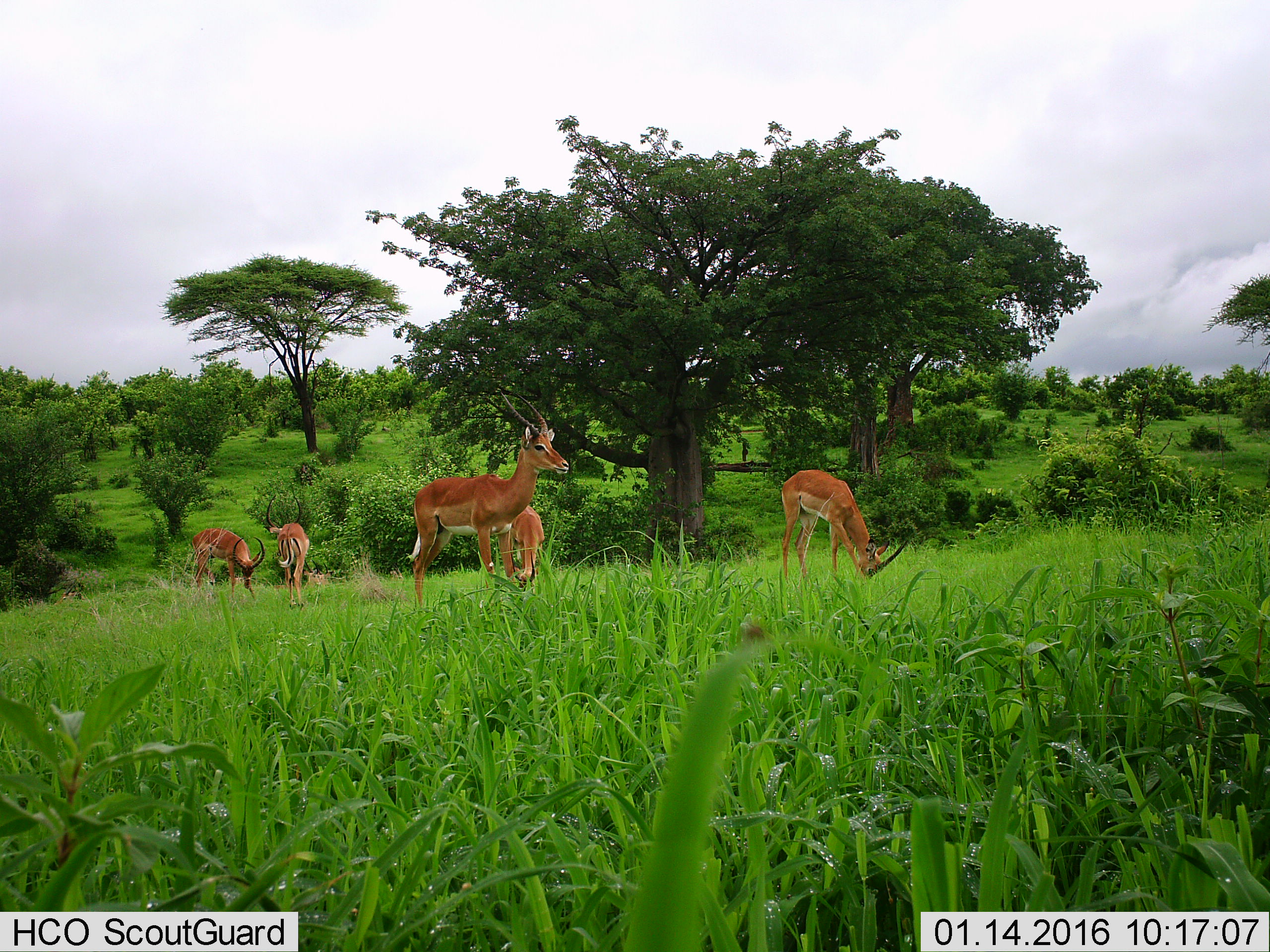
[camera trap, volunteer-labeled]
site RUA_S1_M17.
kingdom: Animalia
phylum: Chordata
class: Mammalia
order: Artiodactyla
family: Bovidae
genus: Aepyceros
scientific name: Aepyceros melampus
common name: impala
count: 5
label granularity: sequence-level